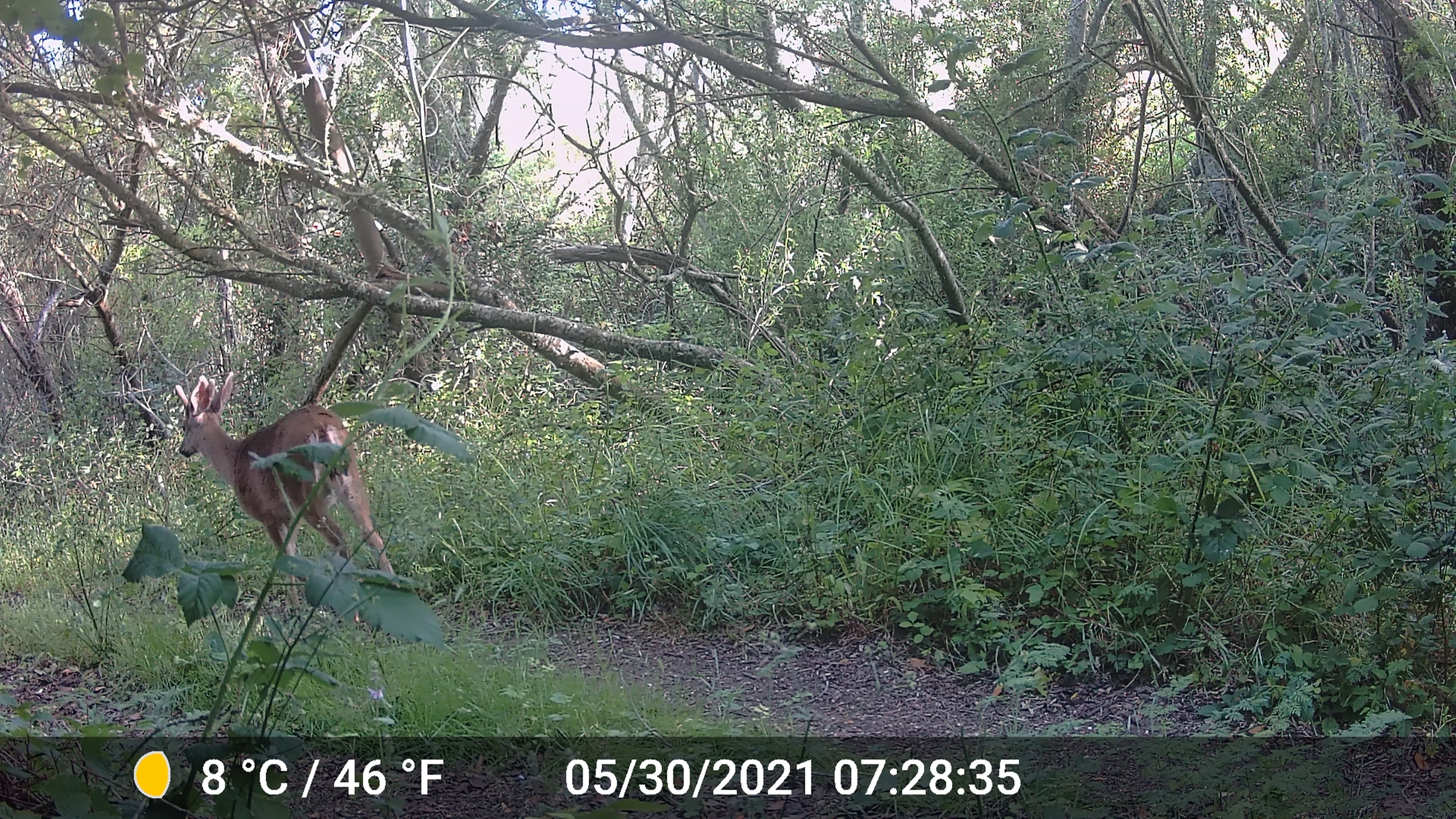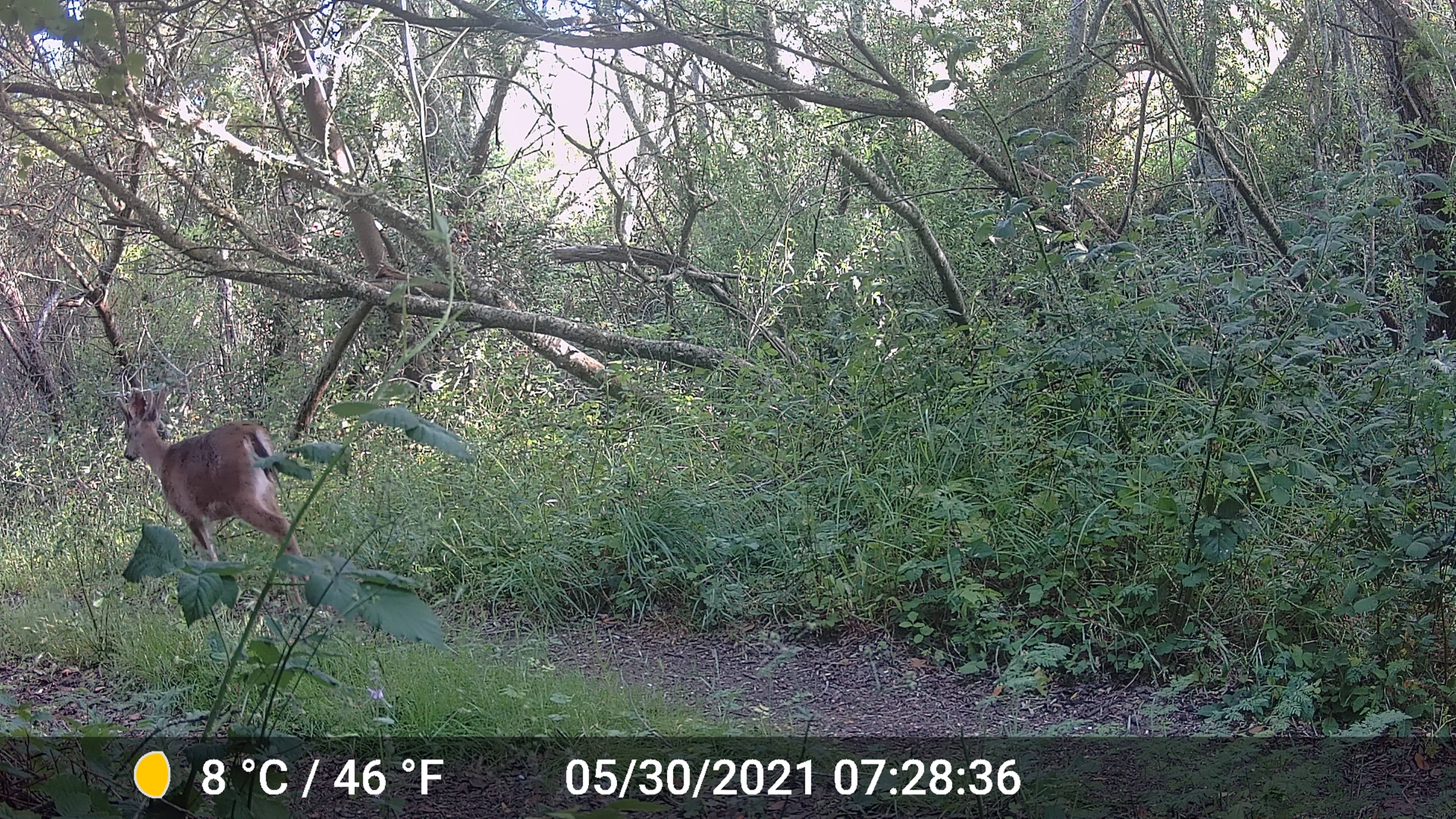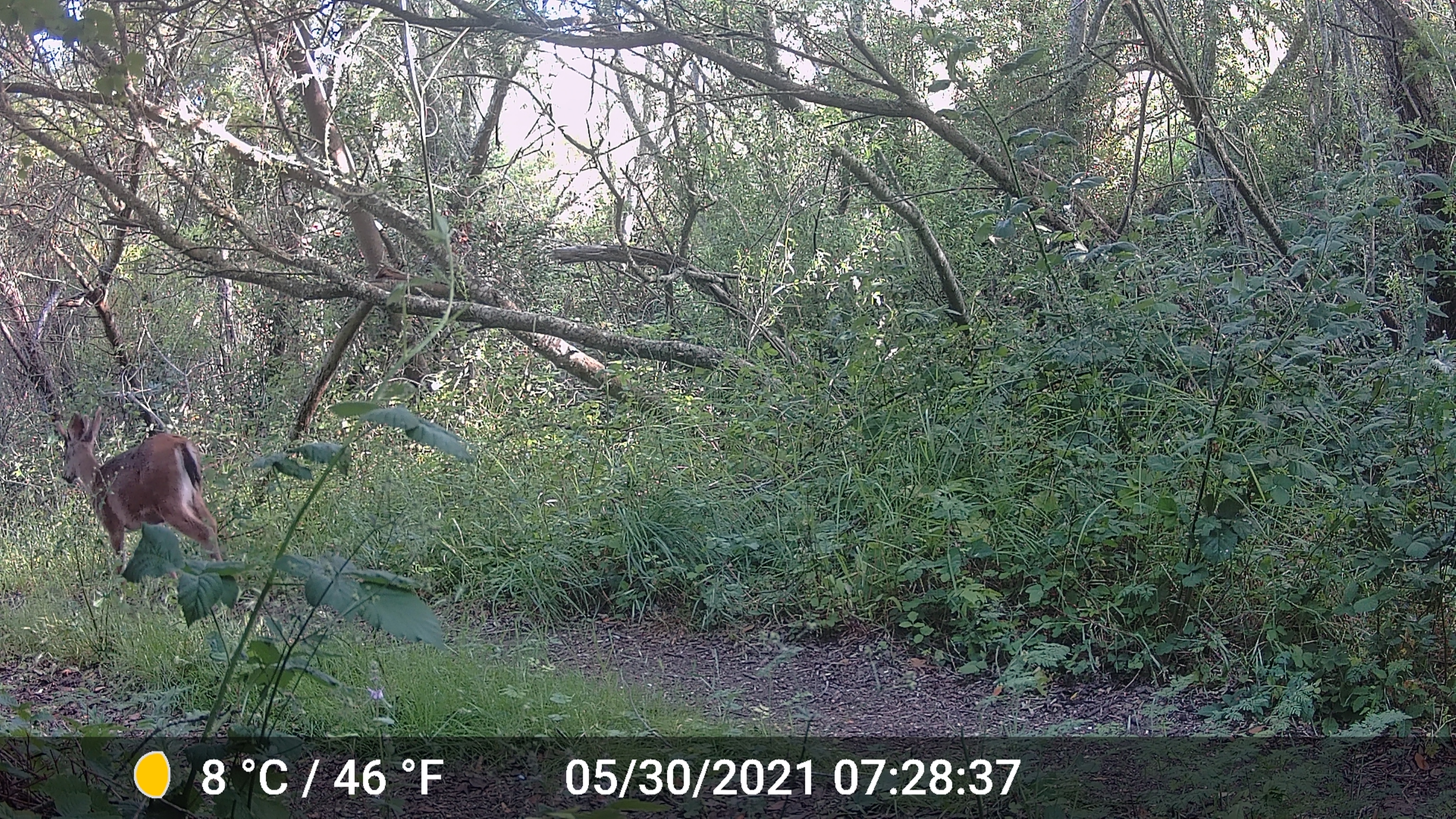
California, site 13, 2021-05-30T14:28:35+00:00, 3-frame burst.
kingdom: Animalia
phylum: Chordata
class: Mammalia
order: Artiodactyla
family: Cervidae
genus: Odocoileus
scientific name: Odocoileus hemionus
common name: mule deer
Mule deer (Odocoileus hemionus).